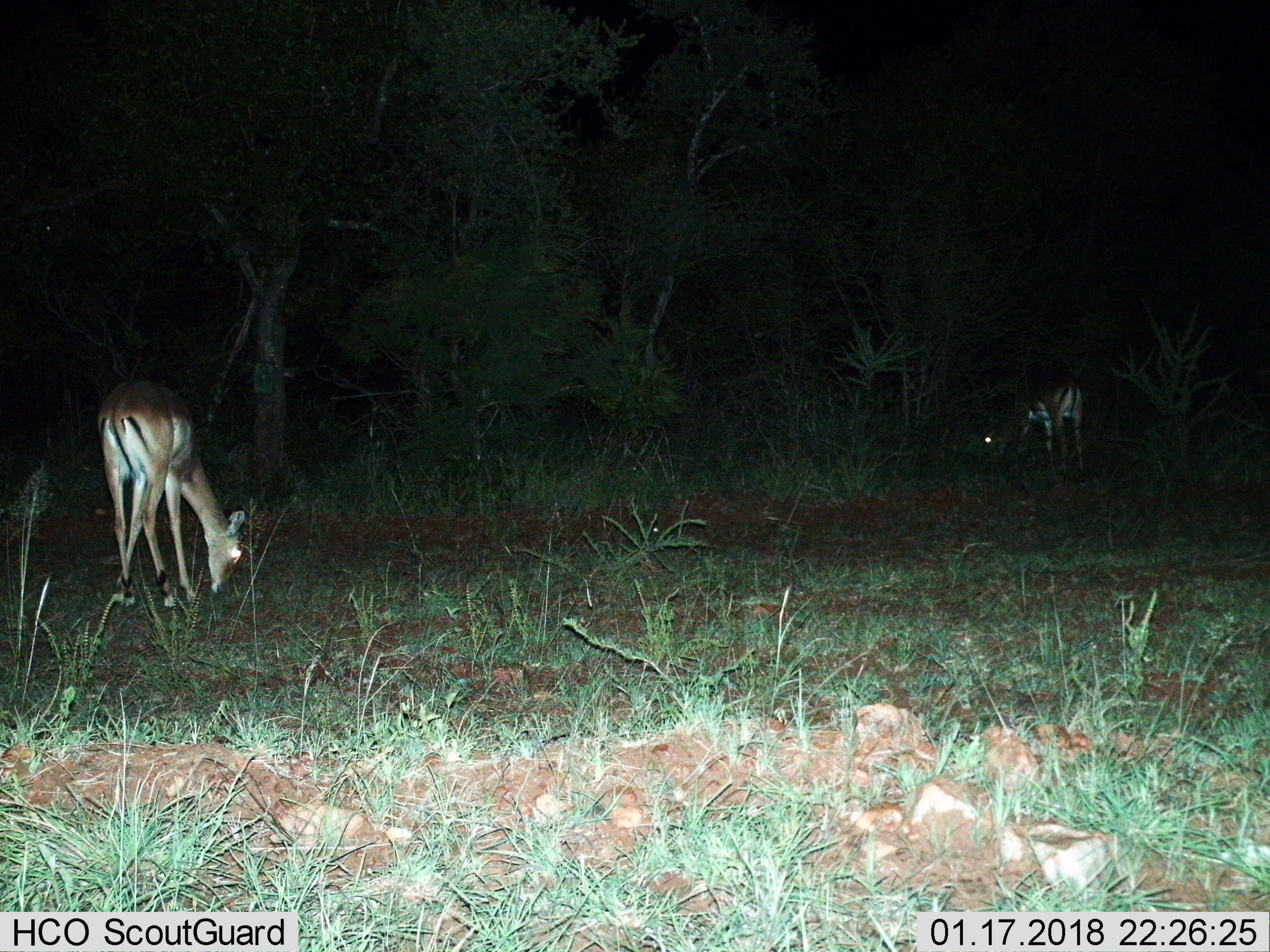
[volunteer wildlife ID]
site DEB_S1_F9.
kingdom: Animalia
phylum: Chordata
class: Mammalia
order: Artiodactyla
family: Bovidae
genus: Aepyceros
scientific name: Aepyceros melampus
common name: impala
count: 2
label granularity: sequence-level